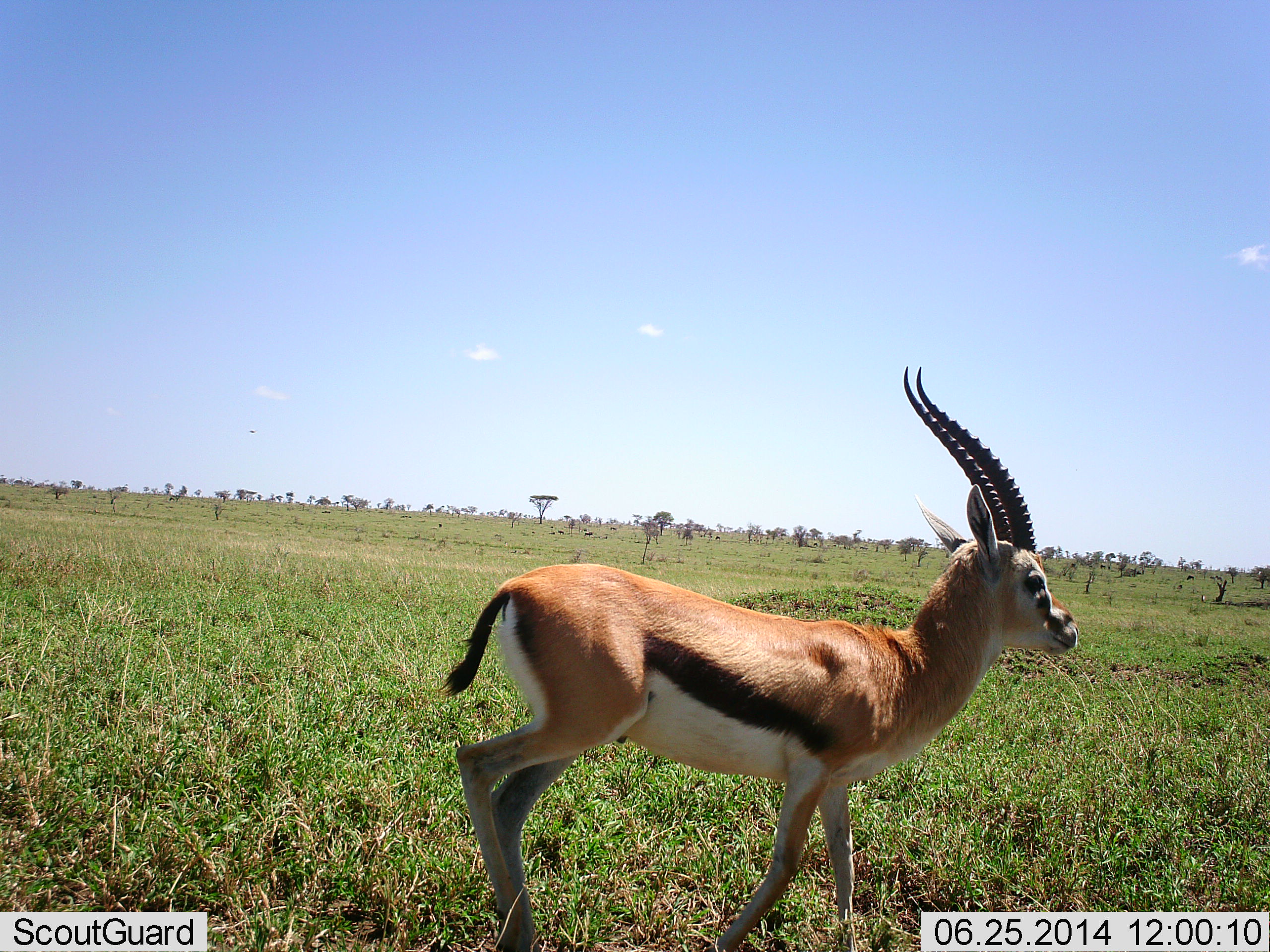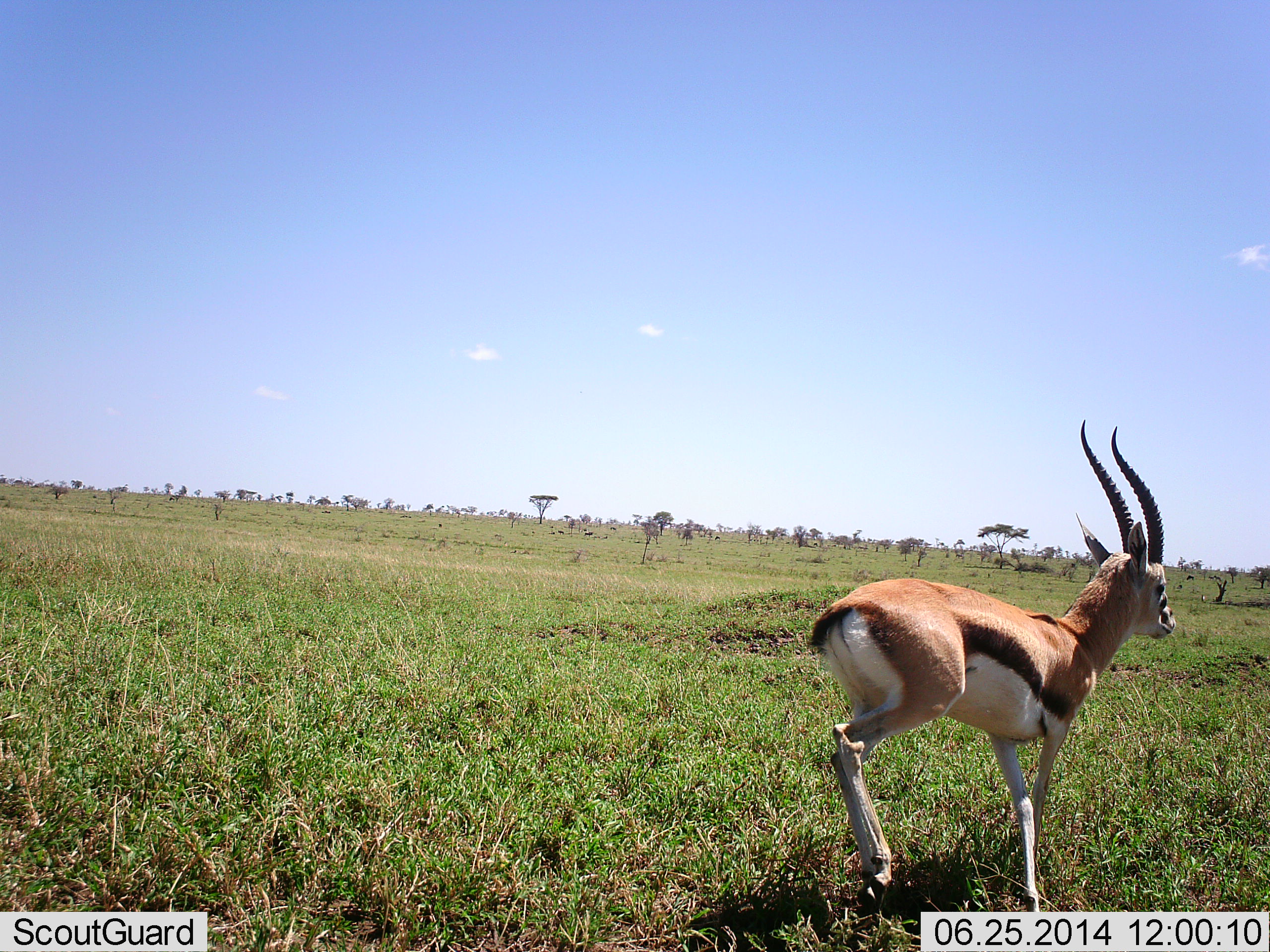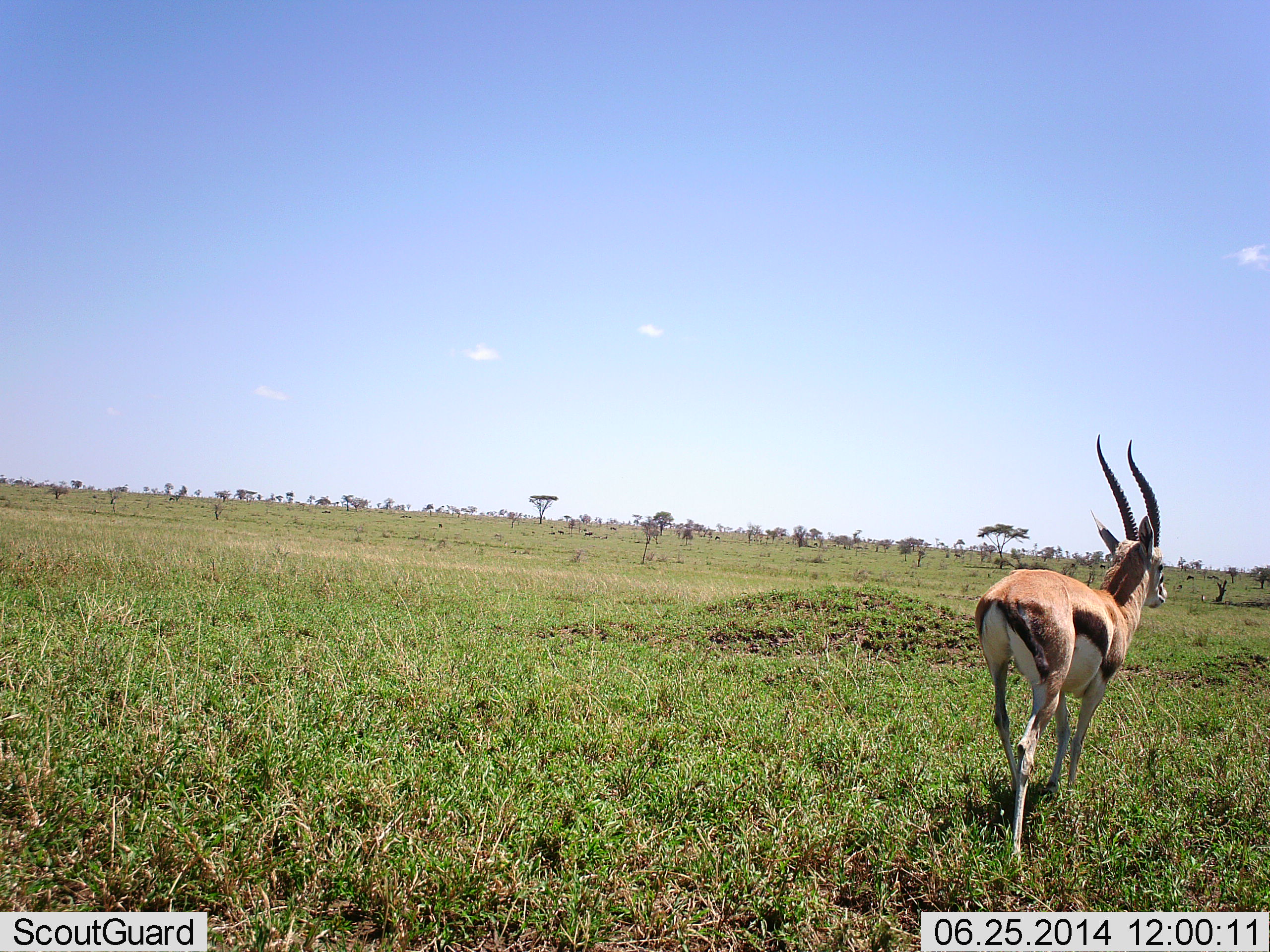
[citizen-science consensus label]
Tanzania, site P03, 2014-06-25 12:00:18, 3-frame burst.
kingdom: Animalia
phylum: Chordata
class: Mammalia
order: Artiodactyla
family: Bovidae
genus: Eudorcas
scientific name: Eudorcas thomsonii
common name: thomson's gazelle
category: gazellethomsons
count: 1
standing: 20%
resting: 0%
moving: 90%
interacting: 0%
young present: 0%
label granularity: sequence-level